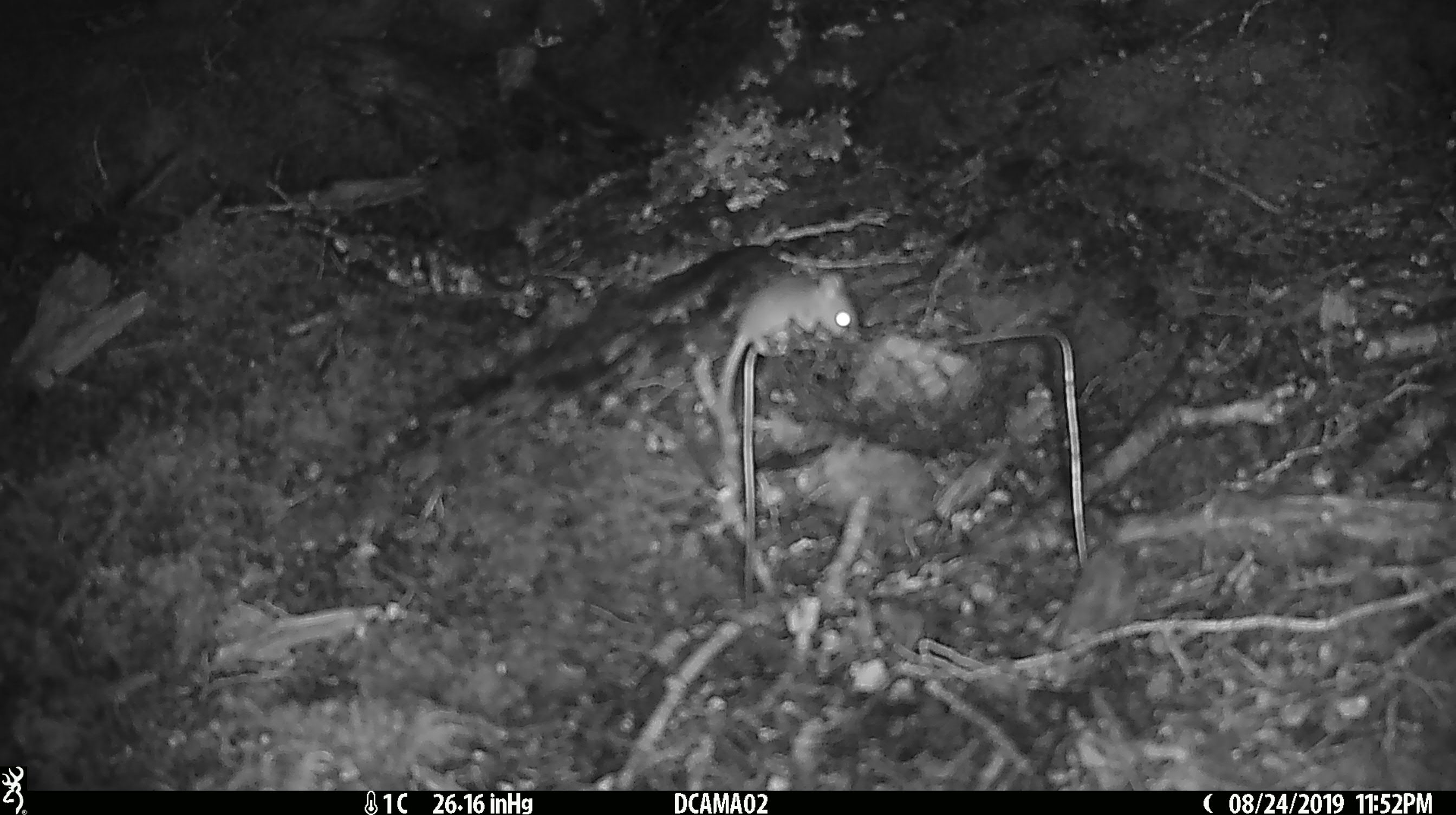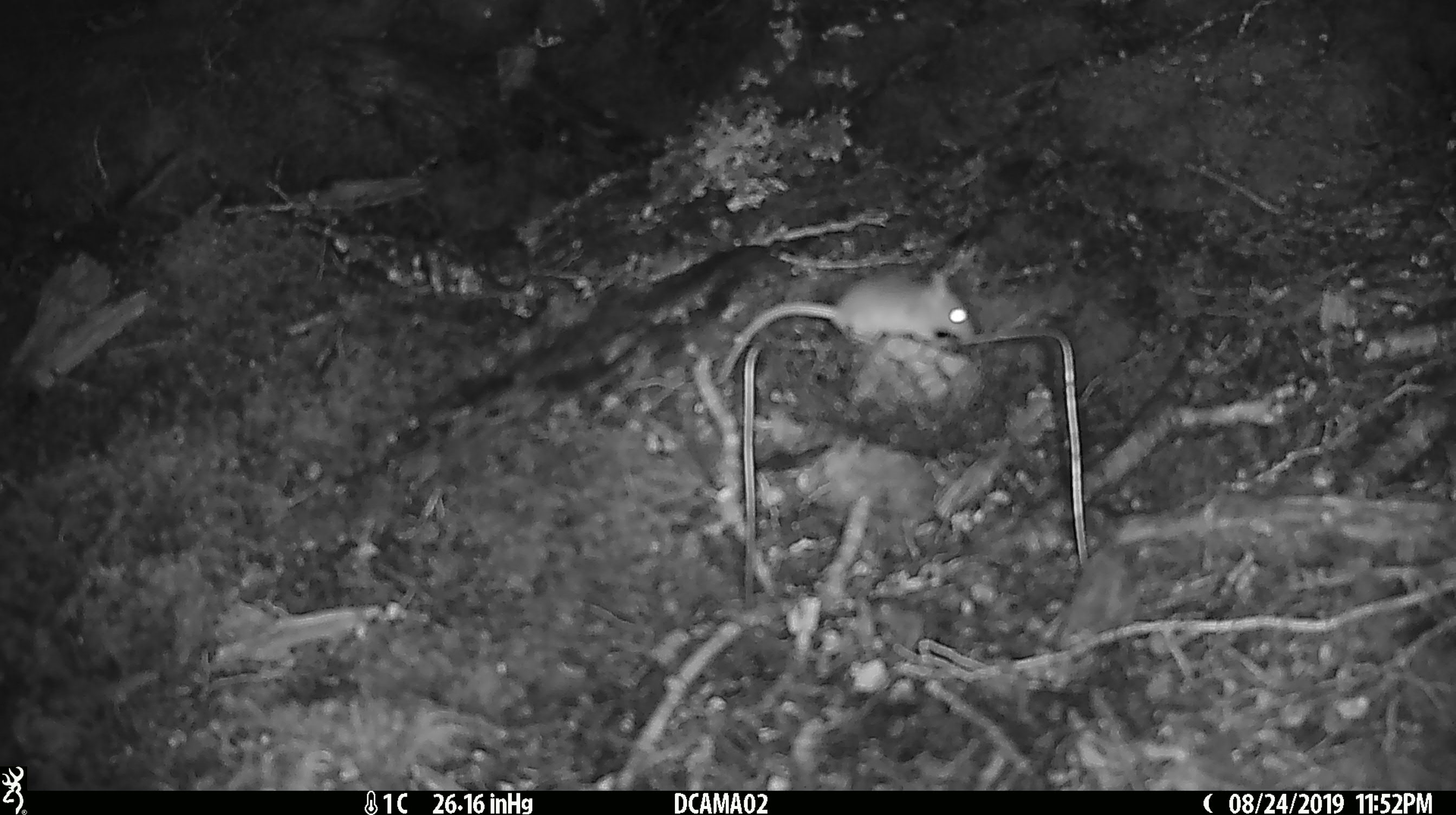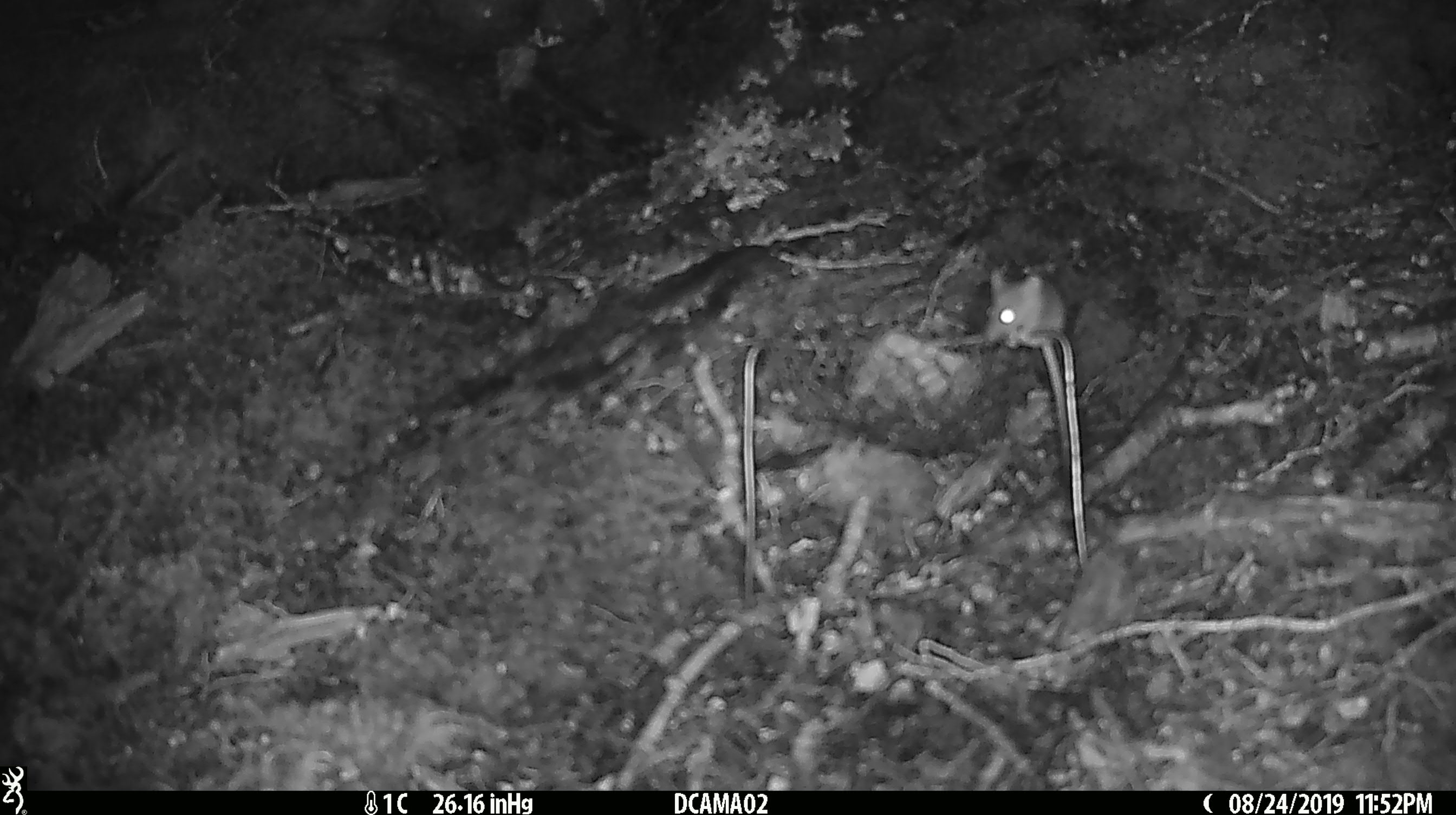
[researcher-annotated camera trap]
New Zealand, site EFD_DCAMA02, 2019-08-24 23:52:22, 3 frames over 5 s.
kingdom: Animalia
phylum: Chordata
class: Mammalia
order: Rodentia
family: Muridae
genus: Mus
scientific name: Mus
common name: mouse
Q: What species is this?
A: Mouse (Mus).